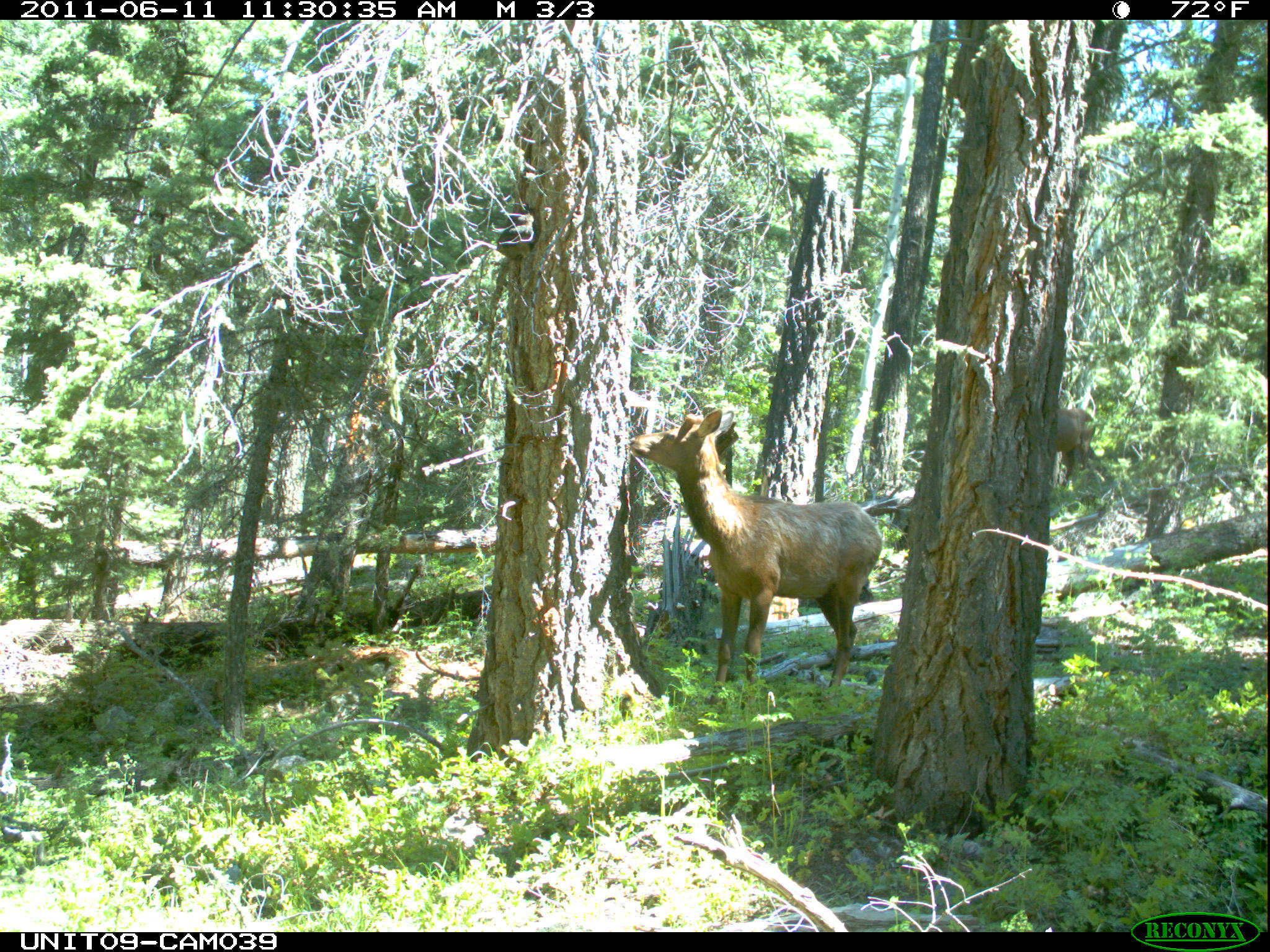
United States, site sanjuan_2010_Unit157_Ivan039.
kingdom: Animalia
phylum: Chordata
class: Mammalia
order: Artiodactyla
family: Cervidae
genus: Cervus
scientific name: Cervus elaphus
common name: red deer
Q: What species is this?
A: Cervus elaphus (red deer).